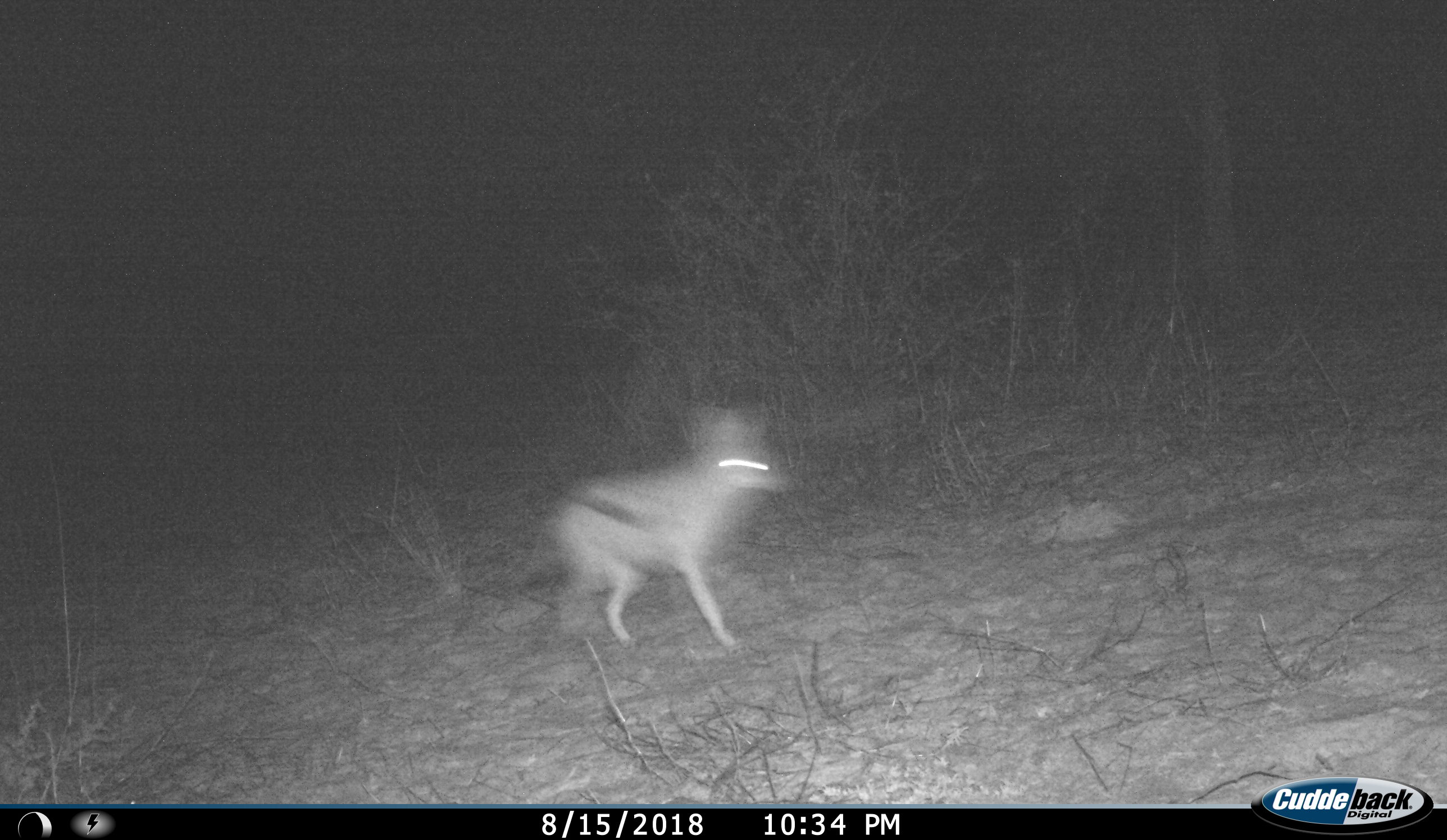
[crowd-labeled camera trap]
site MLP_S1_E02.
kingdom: Animalia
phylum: Chordata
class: Mammalia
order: Carnivora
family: Canidae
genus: Lupulella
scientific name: Lupulella mesomelas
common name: black-backed jackal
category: jackalblackbacked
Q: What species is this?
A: Jackalblackbacked (black-backed jackal) (Lupulella mesomelas).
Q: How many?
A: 1.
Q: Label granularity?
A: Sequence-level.